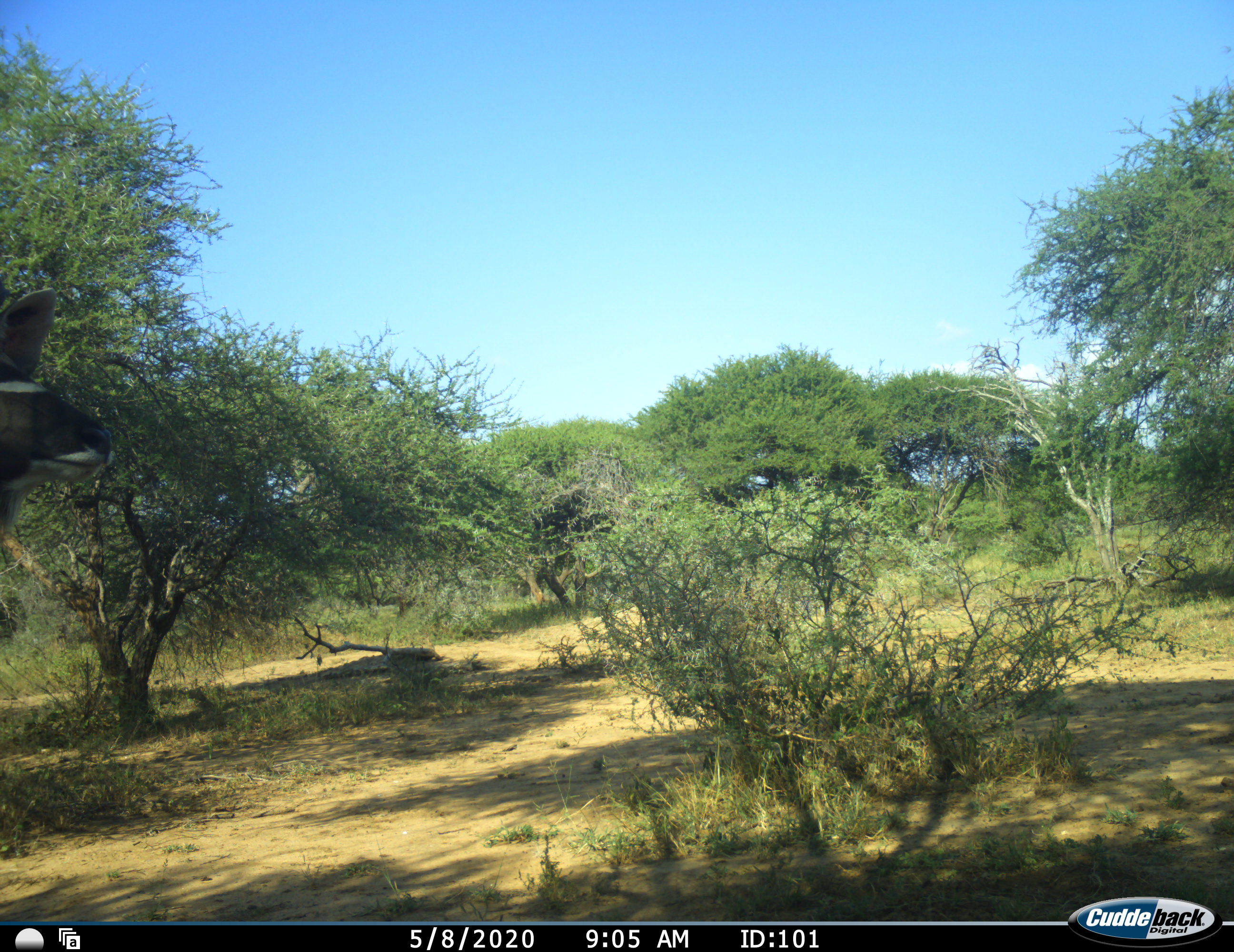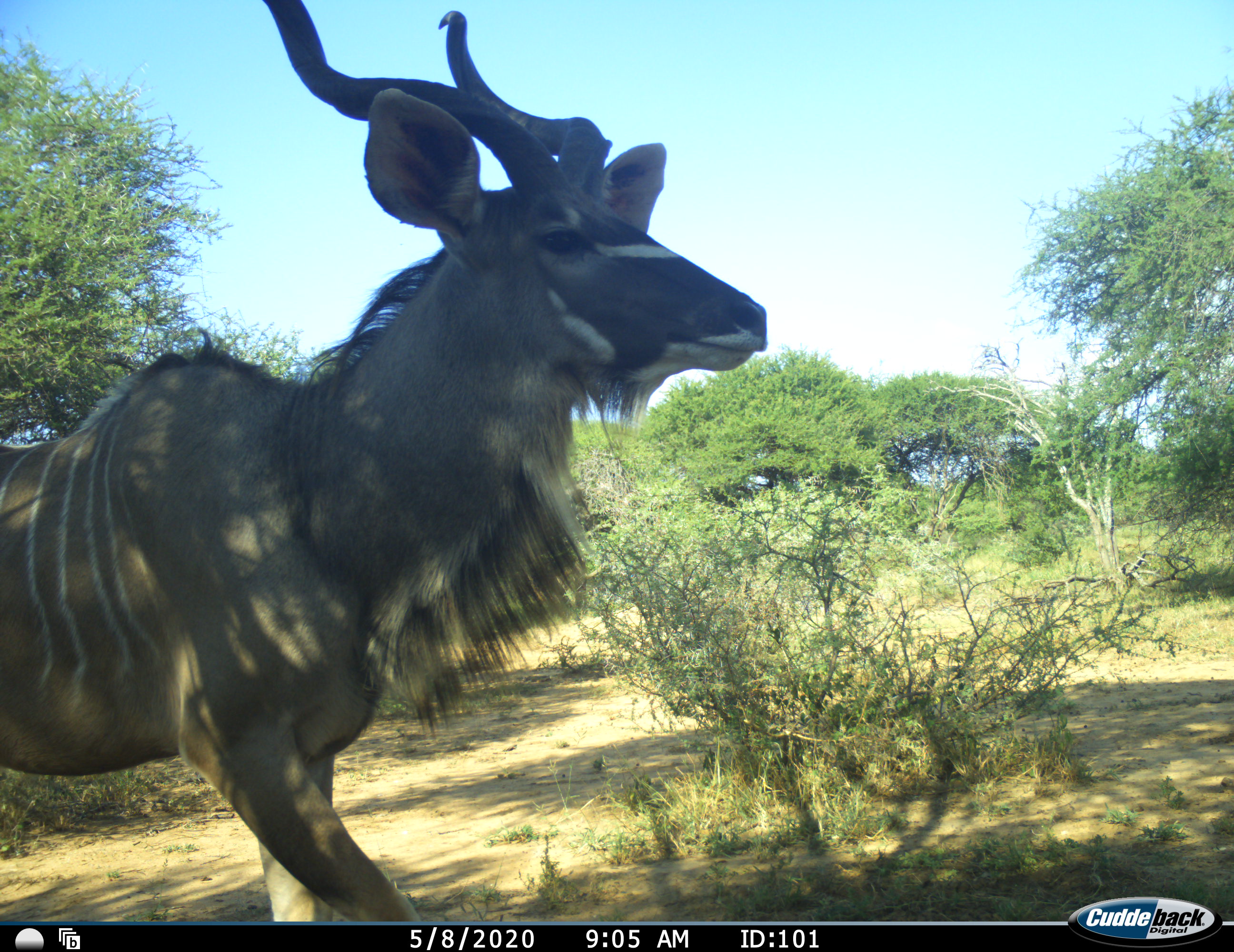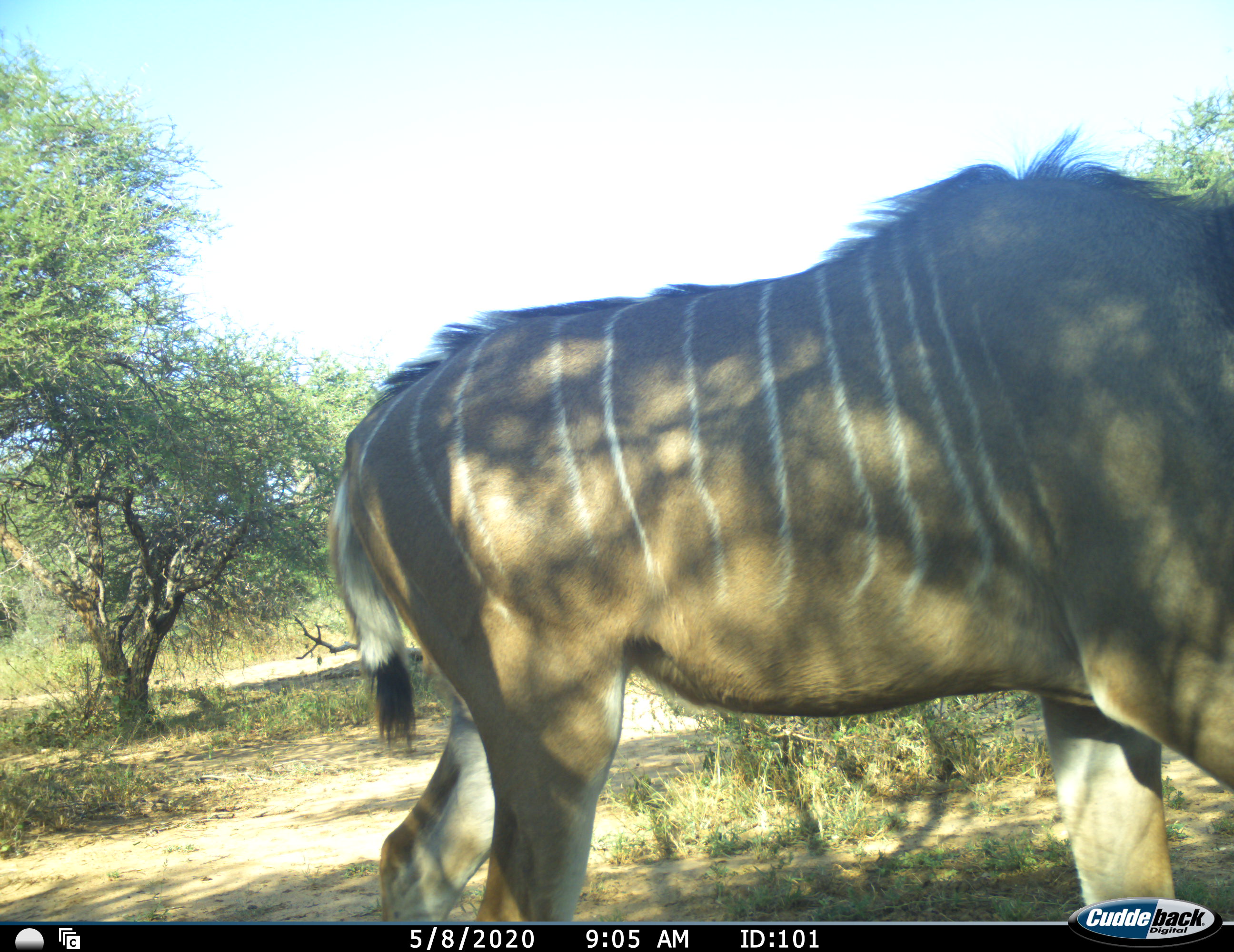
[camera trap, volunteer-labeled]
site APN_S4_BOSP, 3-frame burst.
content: unidentified animal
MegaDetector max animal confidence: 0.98